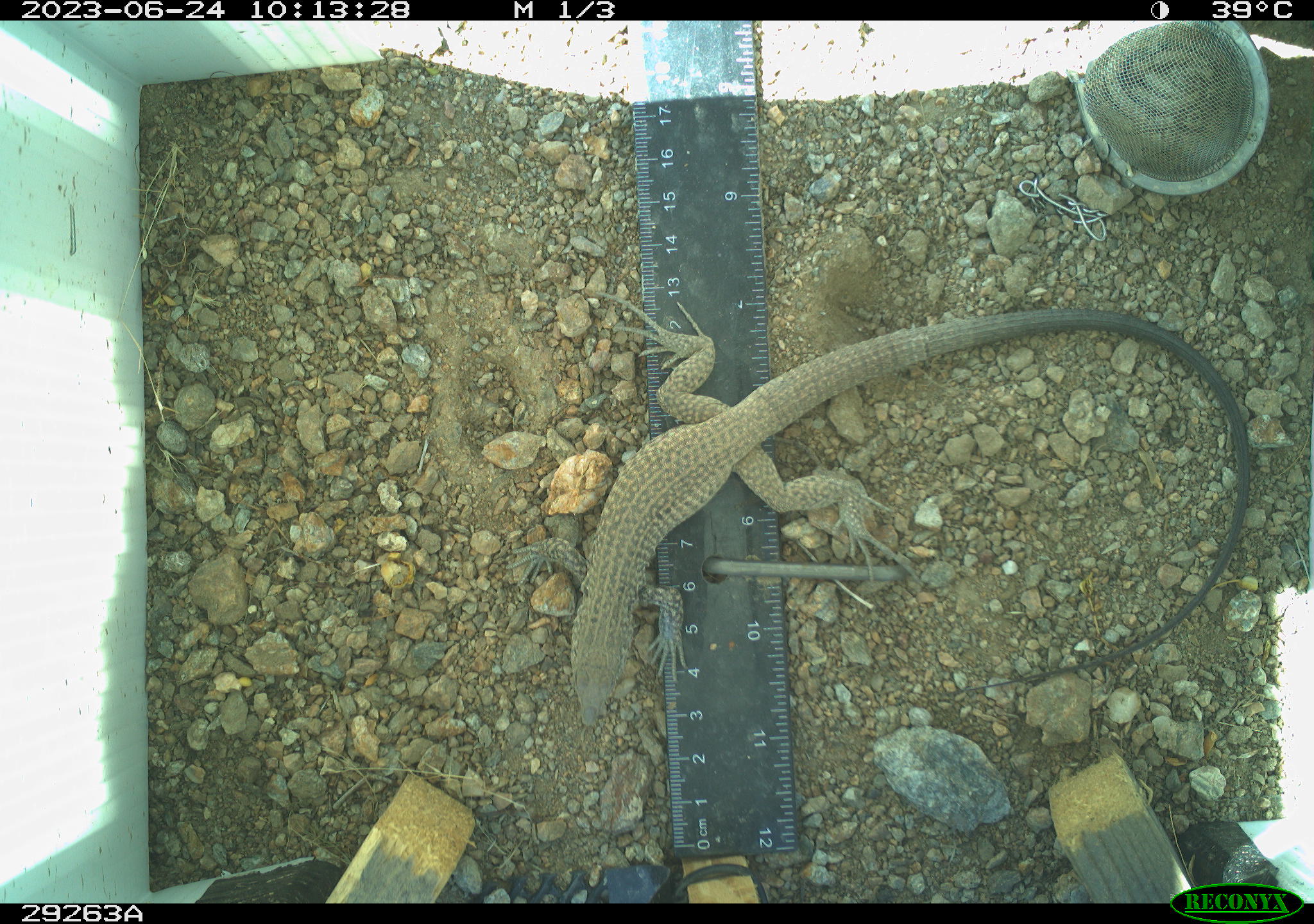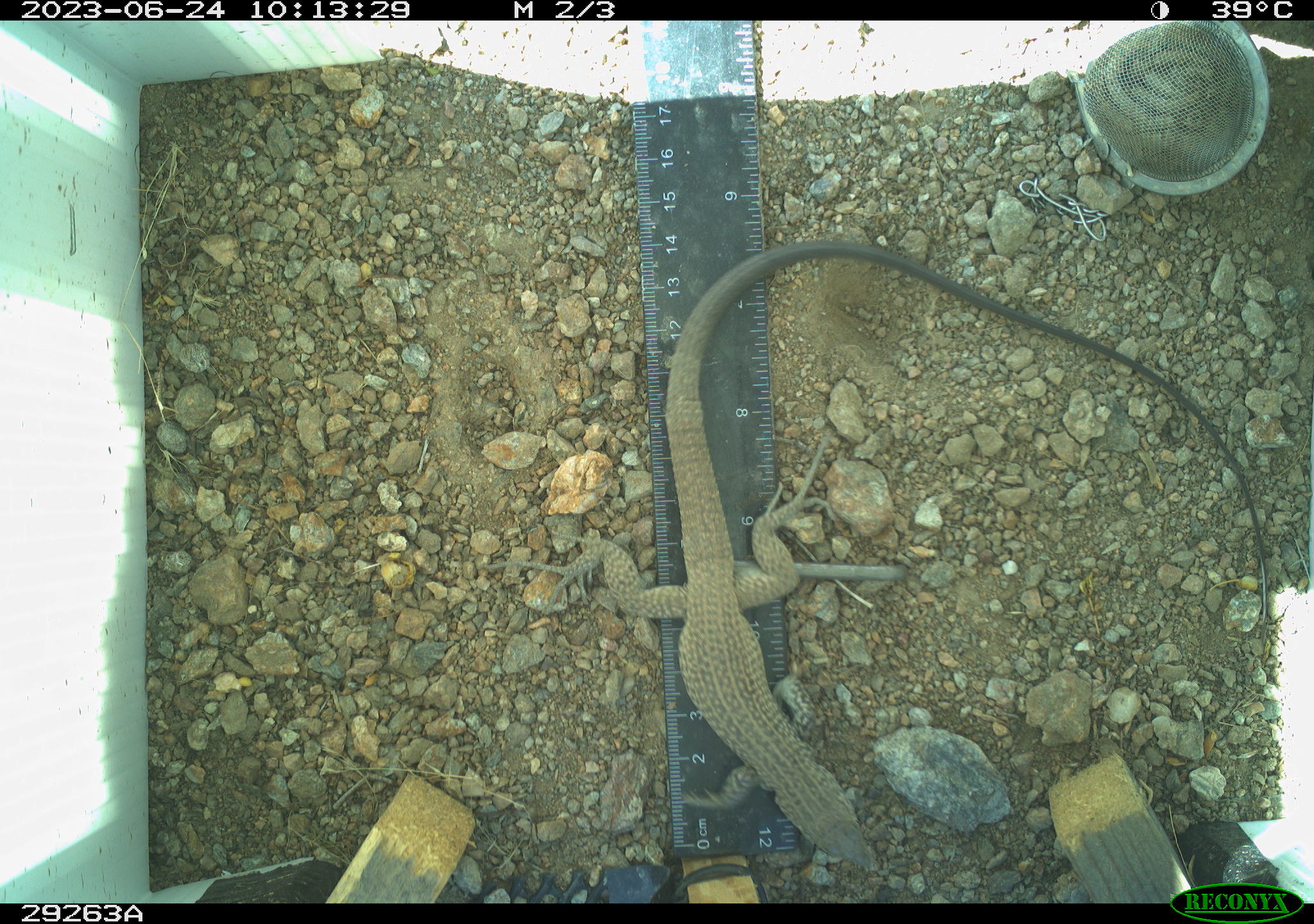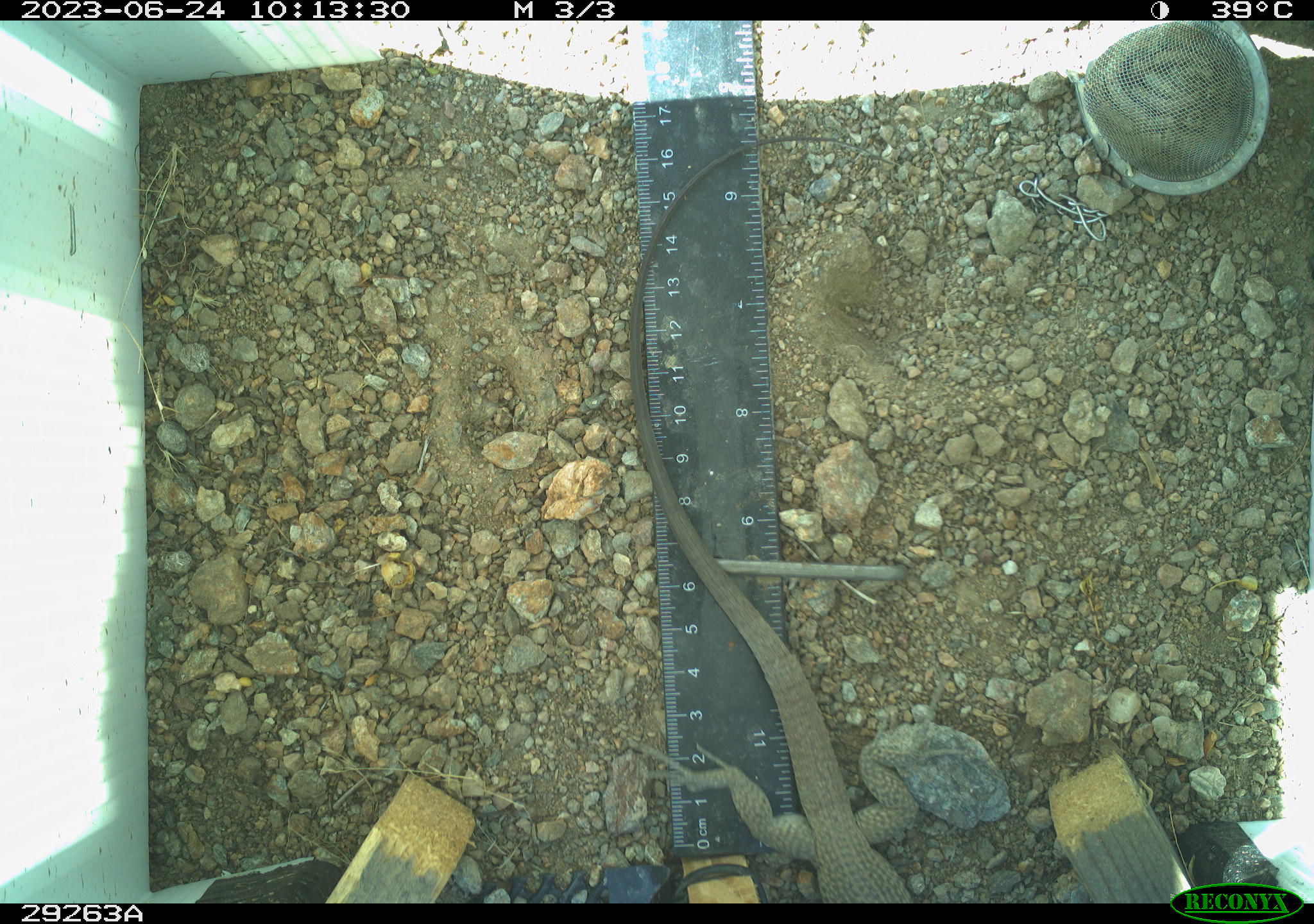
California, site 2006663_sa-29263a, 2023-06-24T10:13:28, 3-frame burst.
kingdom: Animalia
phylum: Chordata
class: Reptilia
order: Squamata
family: Teiidae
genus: Aspidoscelis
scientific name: Aspidoscelis tigris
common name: western whiptail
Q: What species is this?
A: Western whiptail (Aspidoscelis tigris).